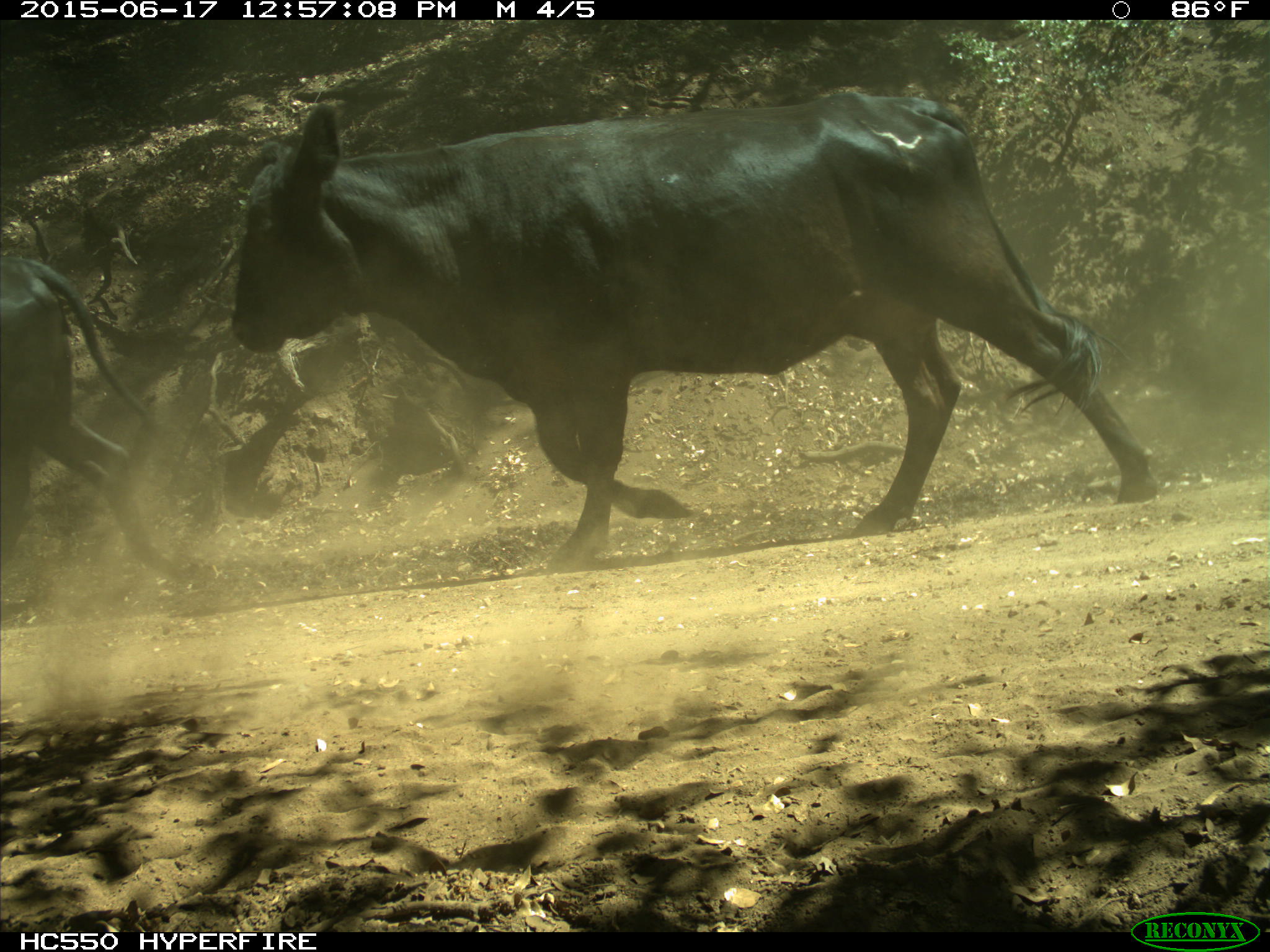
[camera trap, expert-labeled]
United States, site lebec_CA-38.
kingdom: Animalia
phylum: Chordata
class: Mammalia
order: Artiodactyla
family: Bovidae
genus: Bos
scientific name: Bos taurus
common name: domestic cow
Bos taurus (domestic cow).